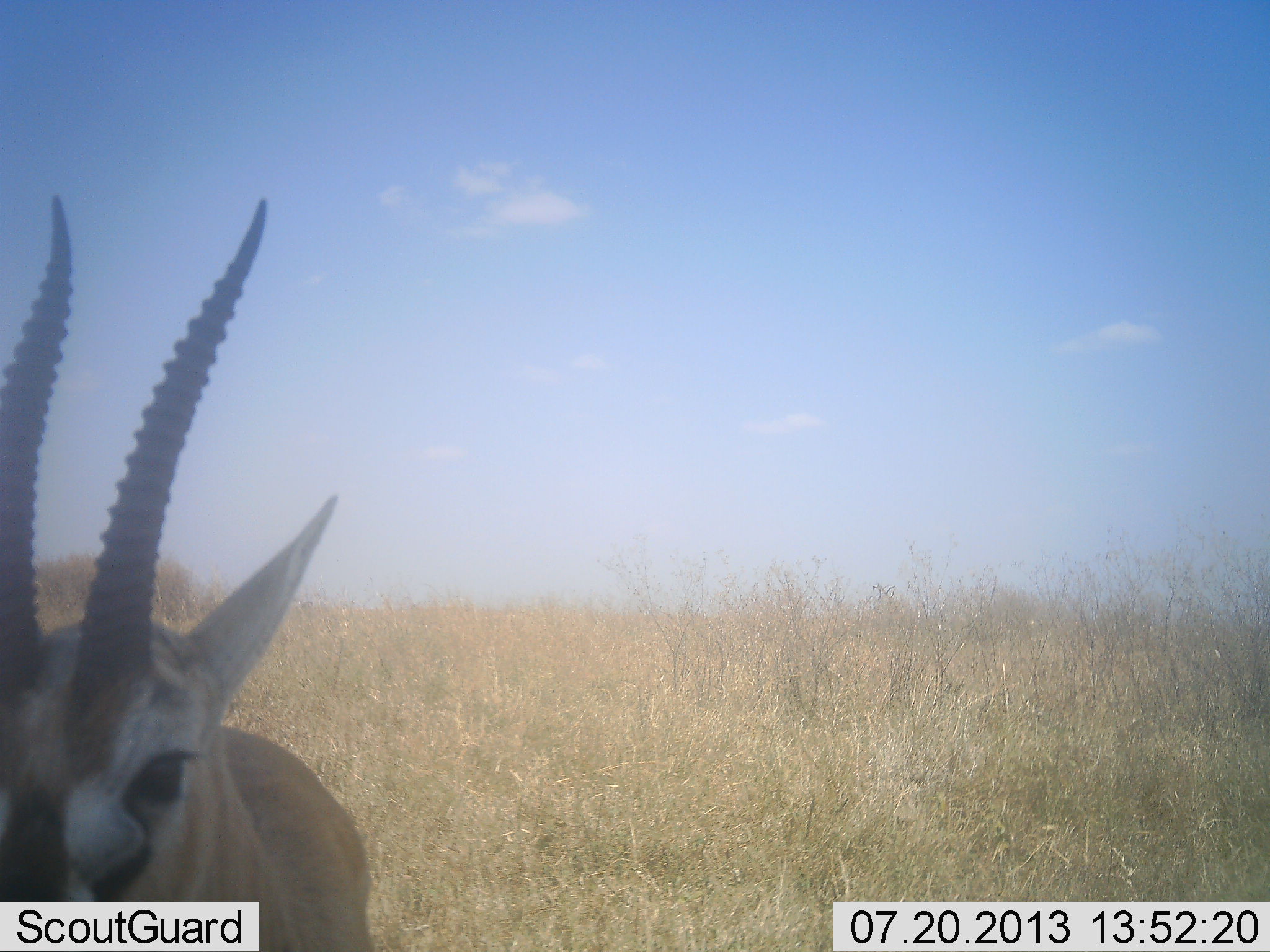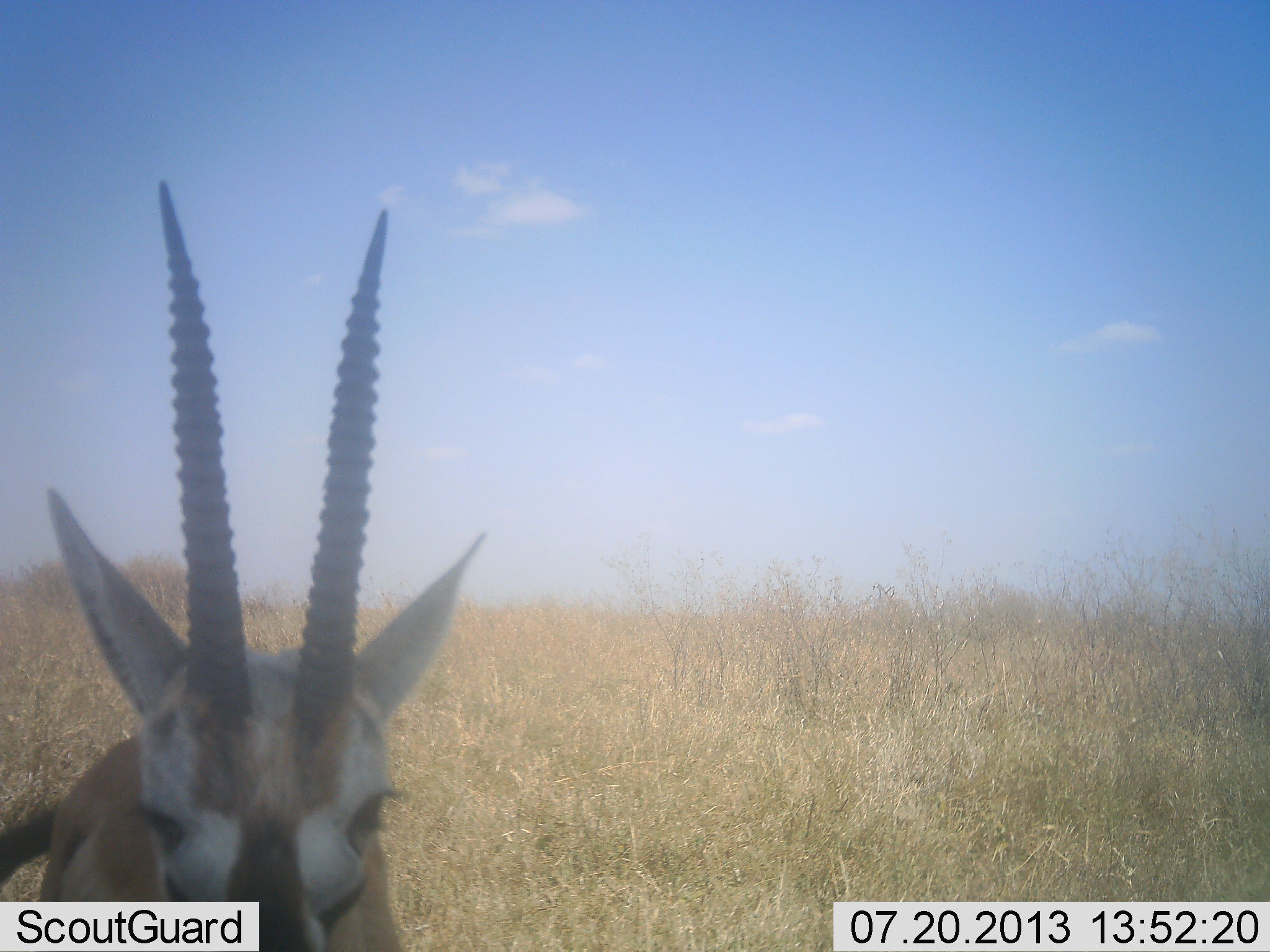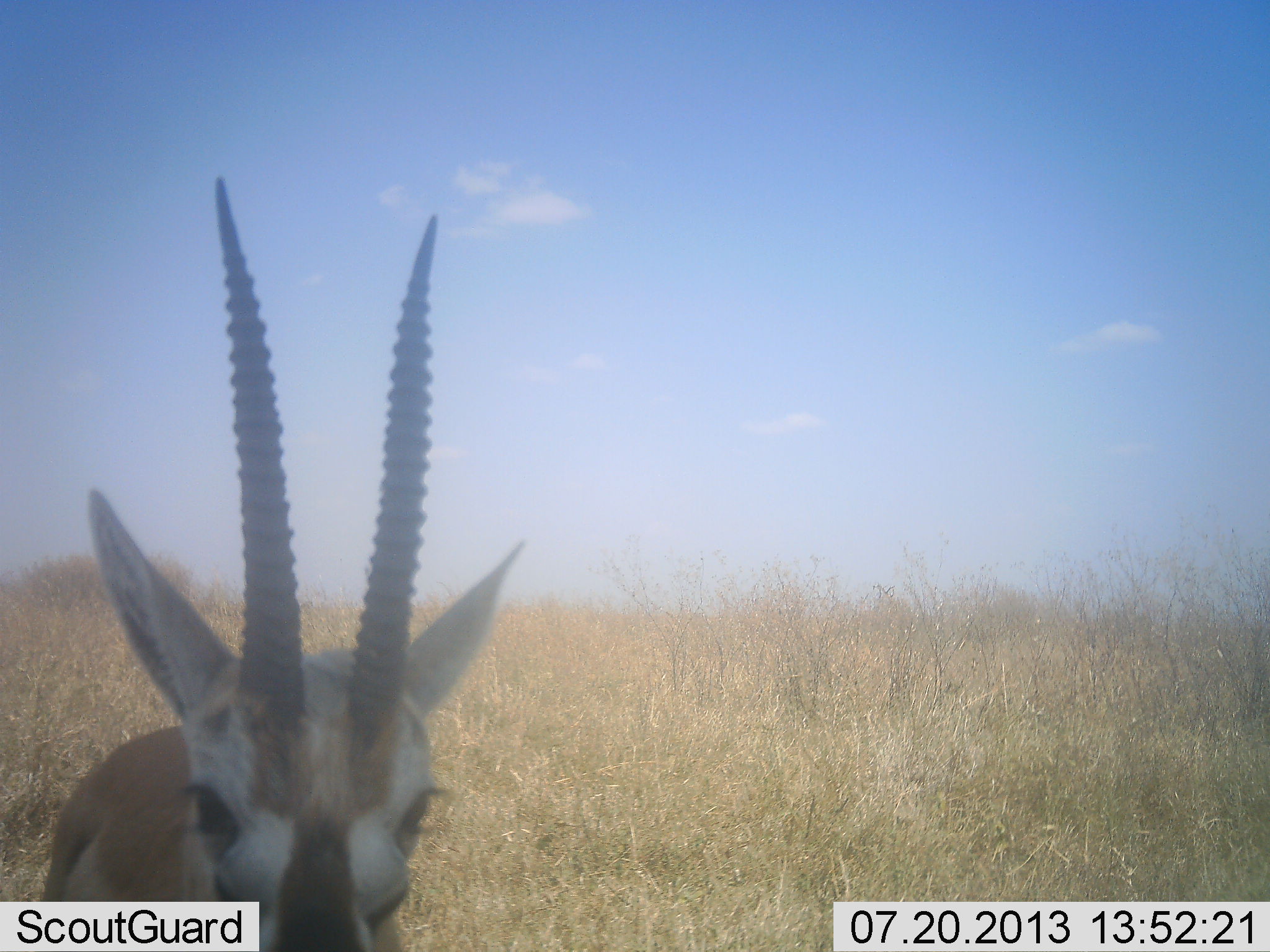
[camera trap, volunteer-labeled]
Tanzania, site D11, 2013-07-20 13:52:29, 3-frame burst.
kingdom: Animalia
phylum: Chordata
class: Mammalia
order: Artiodactyla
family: Bovidae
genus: Eudorcas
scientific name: Eudorcas thomsonii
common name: thomson's gazelle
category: gazellethomsons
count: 1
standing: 87%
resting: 0%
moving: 13%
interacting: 0%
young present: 0%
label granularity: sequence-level